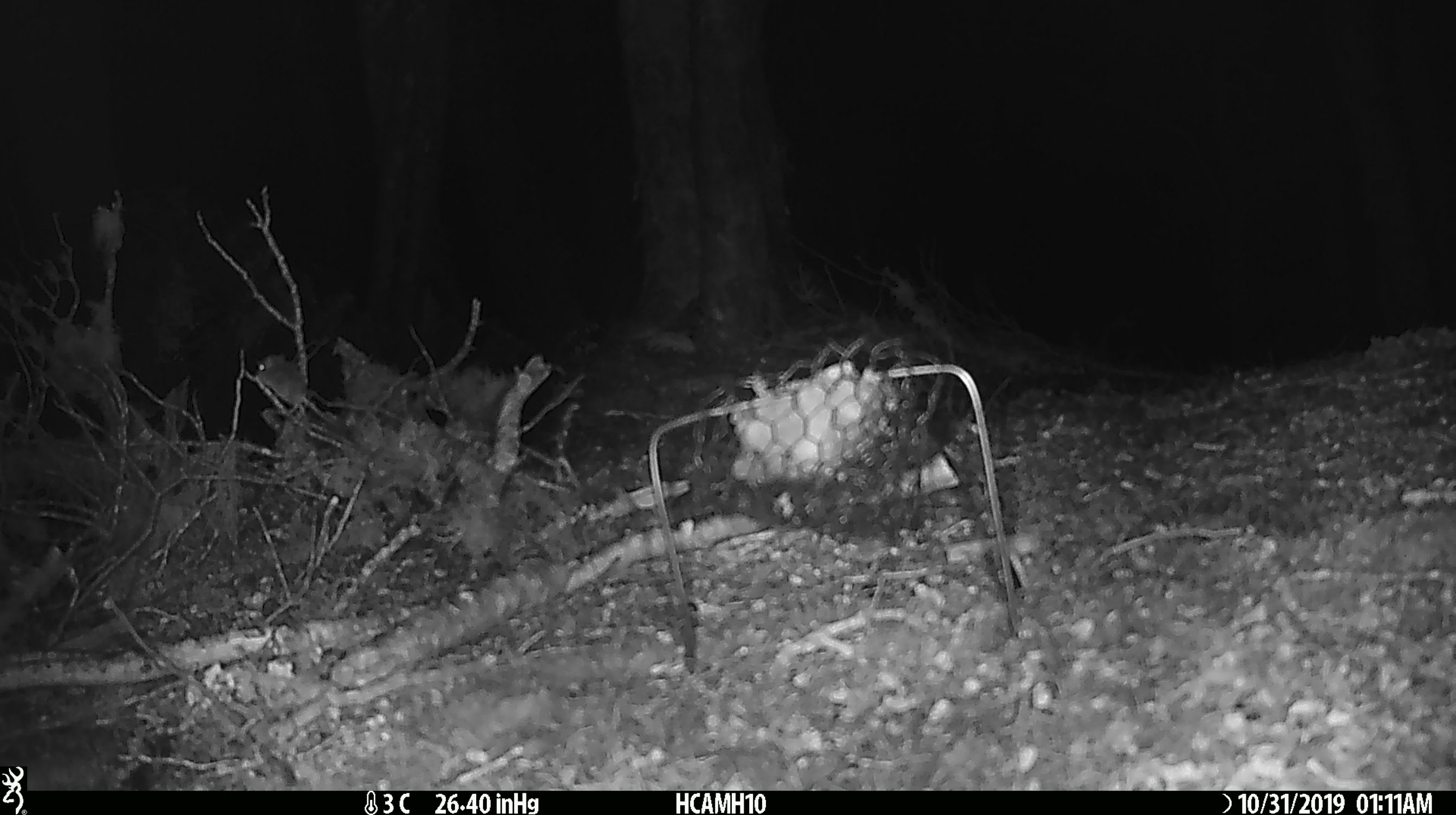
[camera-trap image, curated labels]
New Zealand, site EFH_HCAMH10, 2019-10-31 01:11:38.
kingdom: Animalia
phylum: Chordata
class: Mammalia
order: Rodentia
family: Muridae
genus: Mus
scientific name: Mus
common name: mouse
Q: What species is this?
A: Mouse (Mus).